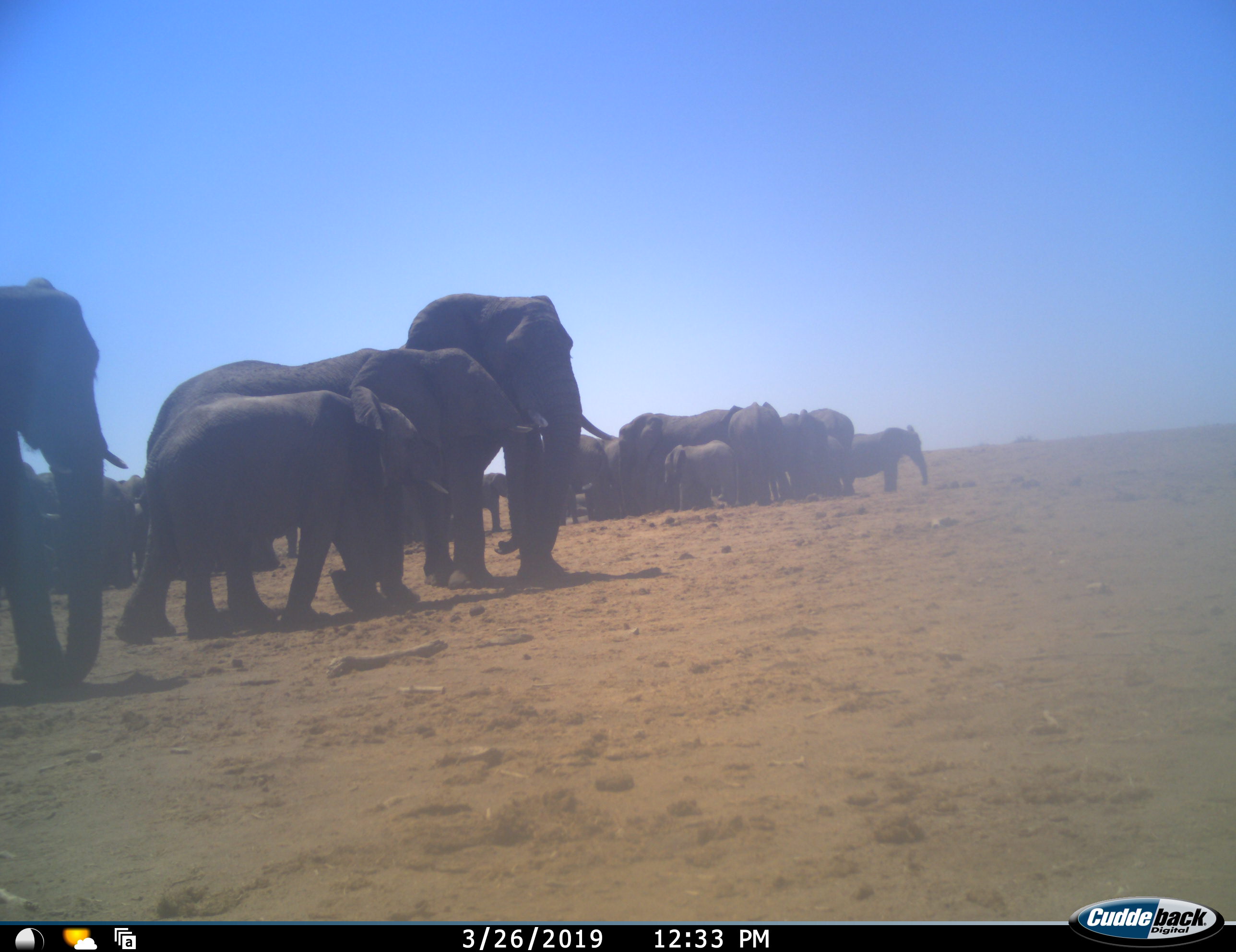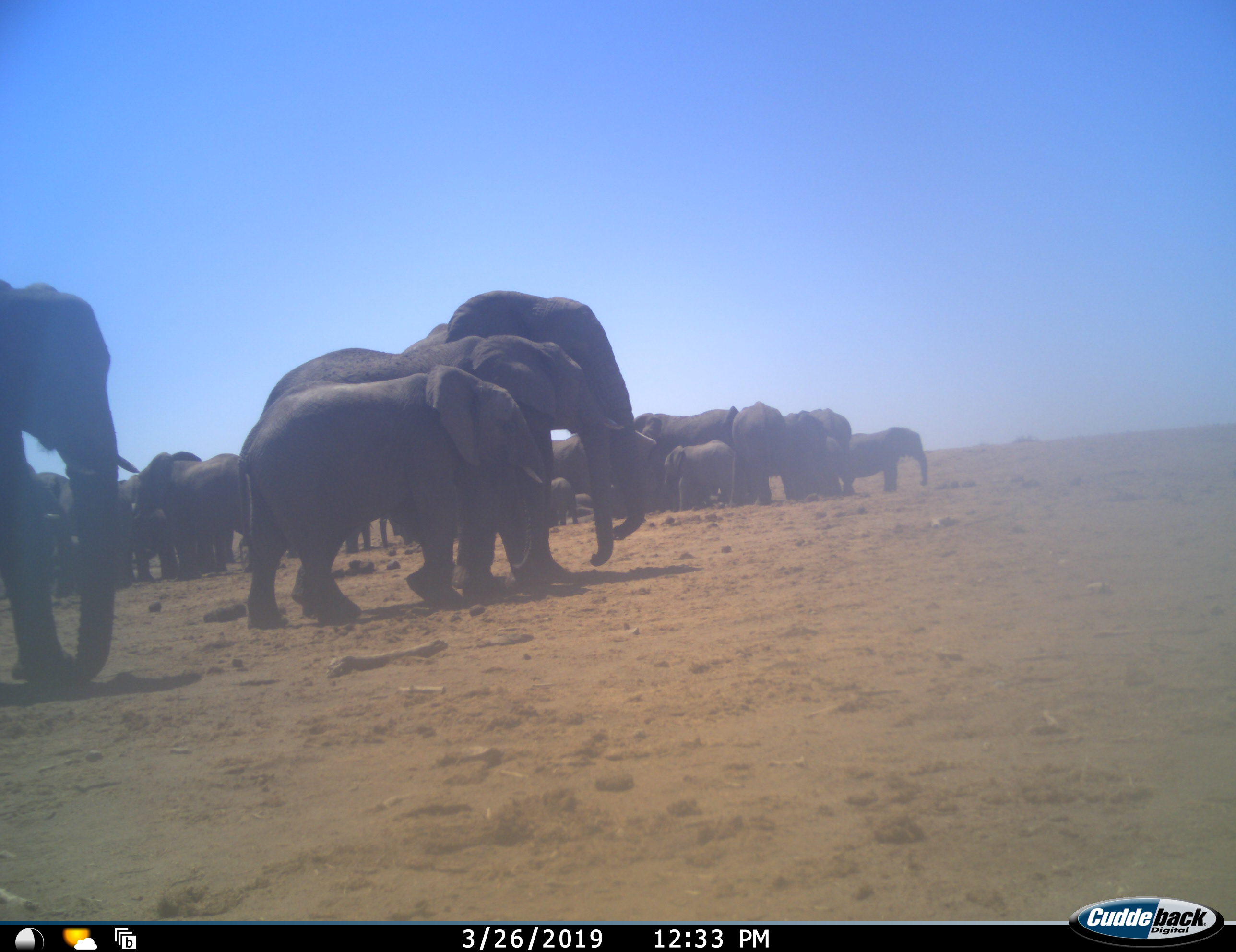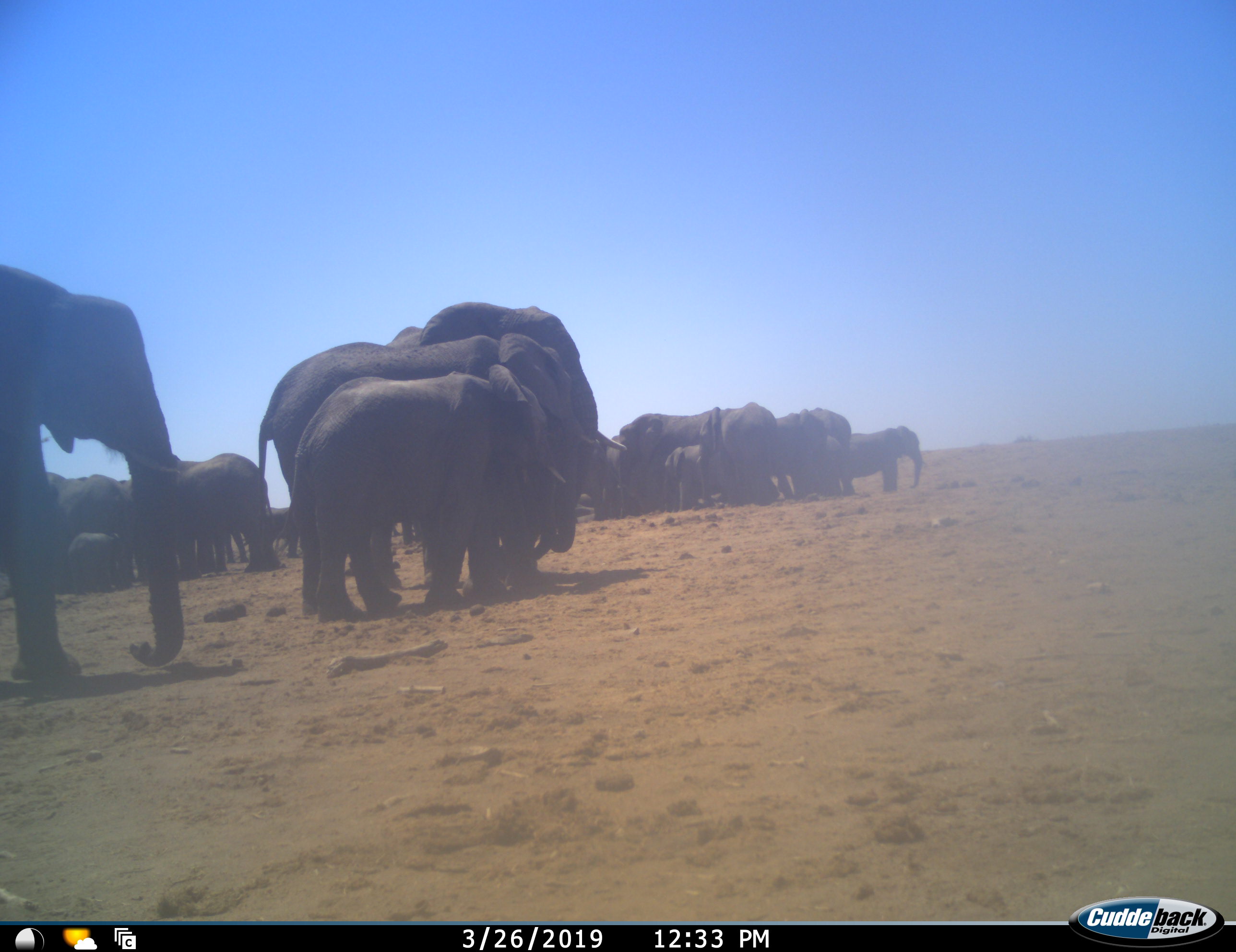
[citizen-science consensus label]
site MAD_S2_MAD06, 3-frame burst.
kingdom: Animalia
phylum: Chordata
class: Mammalia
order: Proboscidea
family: Elephantidae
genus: Loxodonta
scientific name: Loxodonta africana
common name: african bush elephant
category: elephant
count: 11-50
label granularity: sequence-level